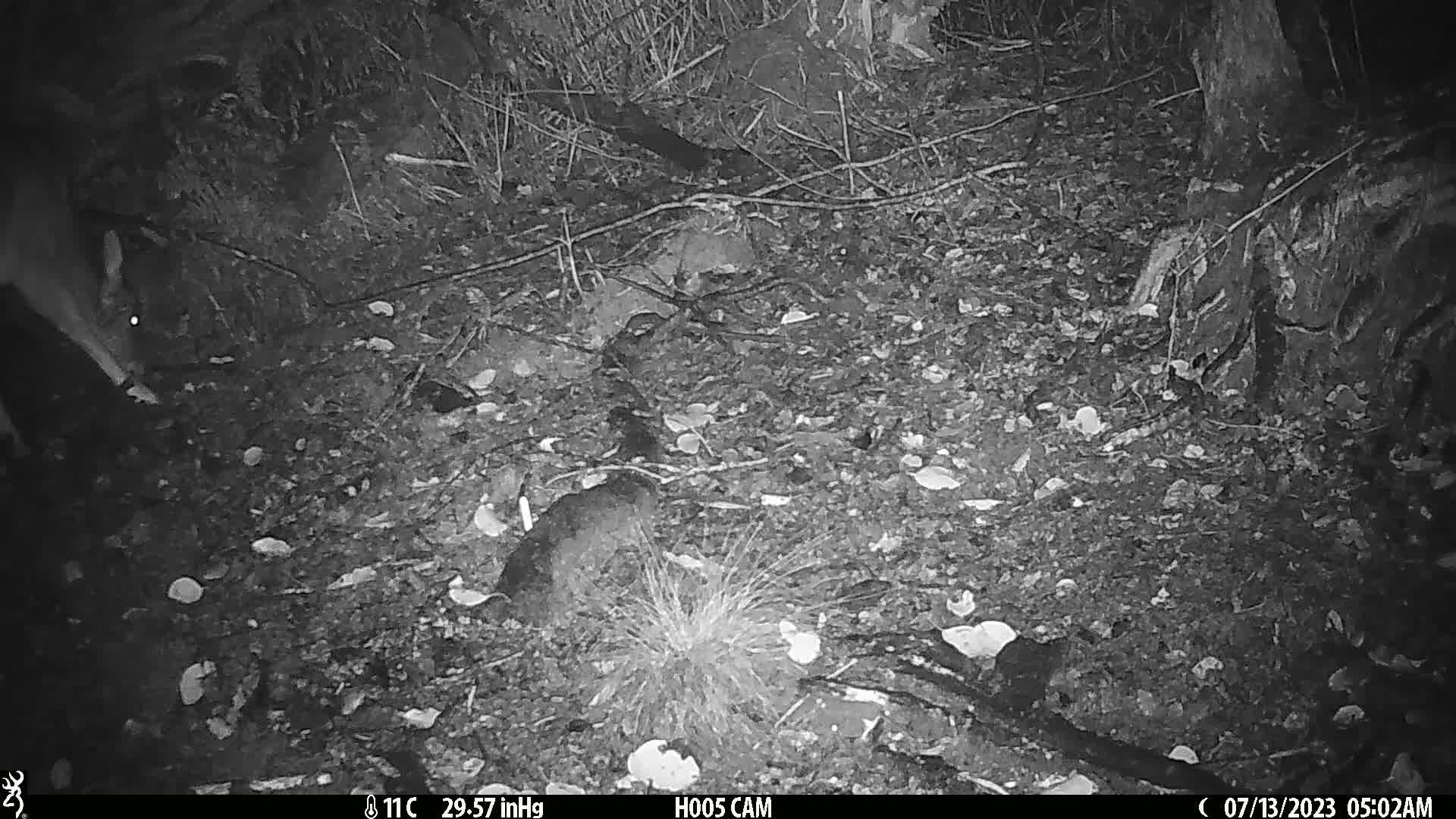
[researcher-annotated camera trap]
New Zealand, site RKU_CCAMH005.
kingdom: Animalia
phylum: Chordata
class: Mammalia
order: Artiodactyla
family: Cervidae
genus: Odocoileus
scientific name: Odocoileus virginianus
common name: white-tailed deer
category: white tailed deer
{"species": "white tailed deer (white-tailed deer) (Odocoileus virginianus)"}